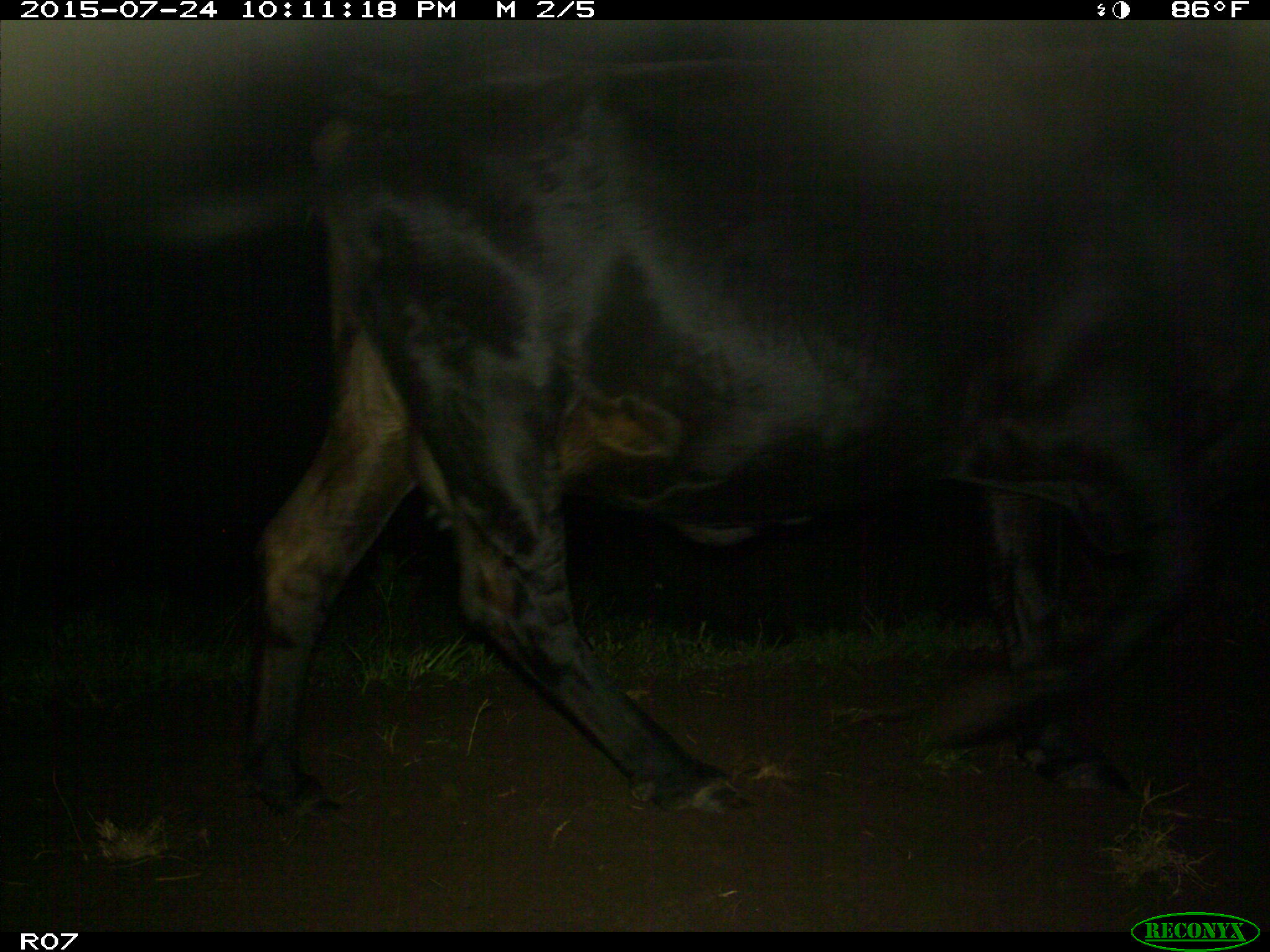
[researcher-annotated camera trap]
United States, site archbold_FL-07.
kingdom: Animalia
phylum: Chordata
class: Mammalia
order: Artiodactyla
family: Bovidae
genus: Bos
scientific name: Bos taurus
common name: domestic cow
Bos taurus (domestic cow).